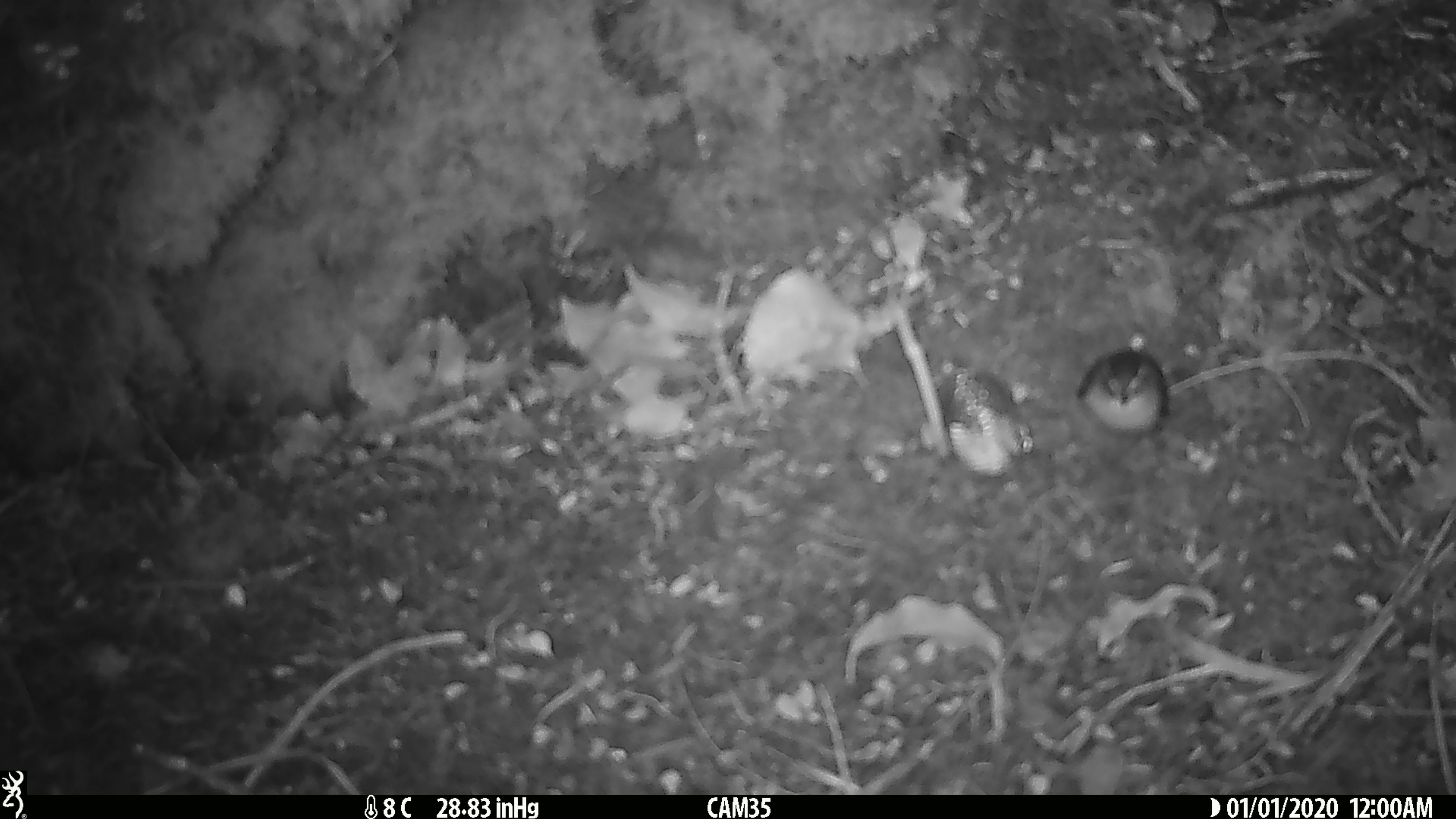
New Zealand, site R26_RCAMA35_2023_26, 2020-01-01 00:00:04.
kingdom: Animalia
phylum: Chordata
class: Aves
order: Passeriformes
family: Acanthisittidae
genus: Acanthisitta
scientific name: Acanthisitta chloris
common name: rifleman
Rifleman (Acanthisitta chloris).